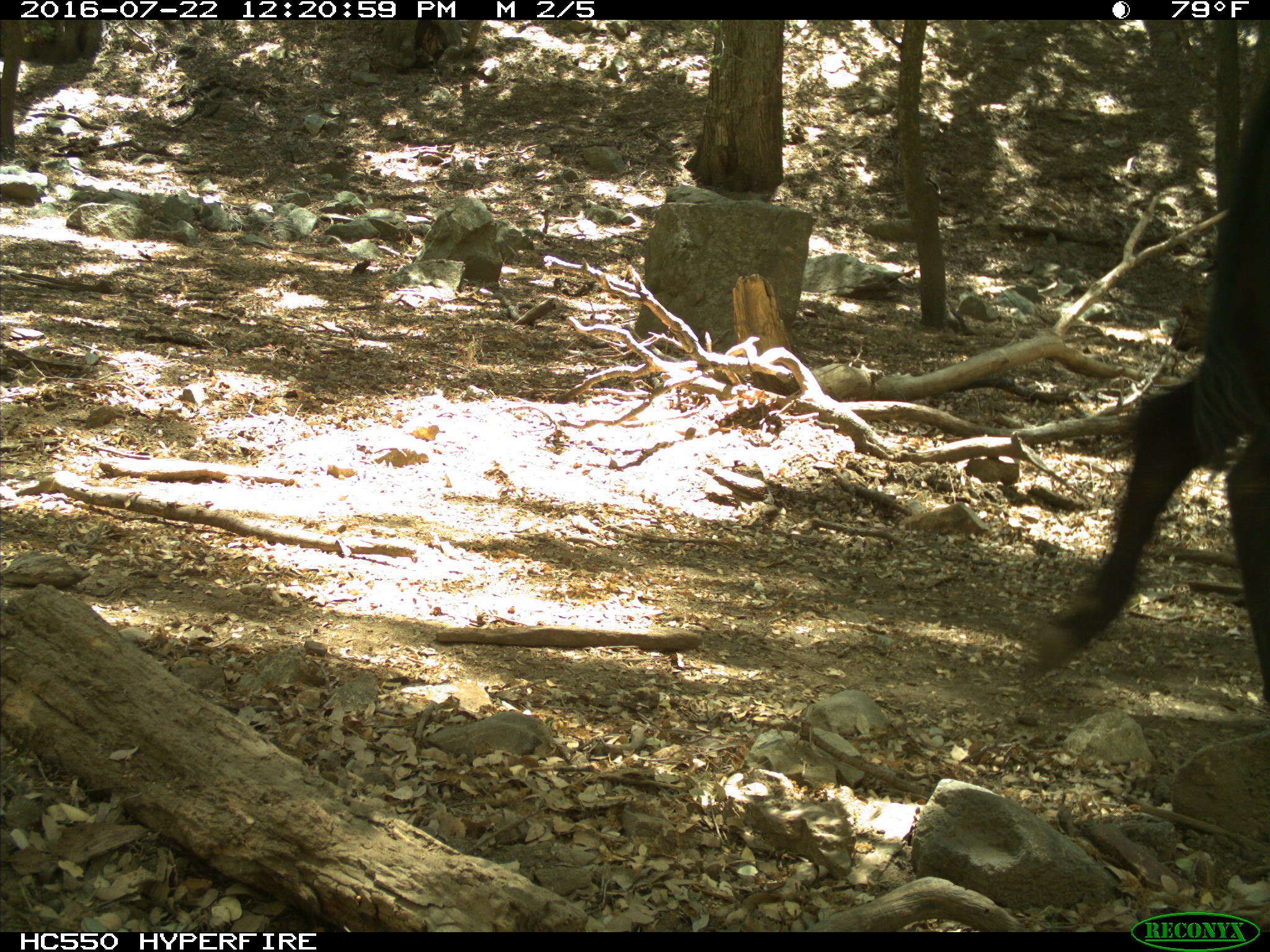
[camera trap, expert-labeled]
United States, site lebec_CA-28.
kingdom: Animalia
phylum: Chordata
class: Mammalia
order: Artiodactyla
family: Bovidae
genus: Bos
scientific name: Bos taurus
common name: domestic cow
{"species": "Bos taurus (domestic cow)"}